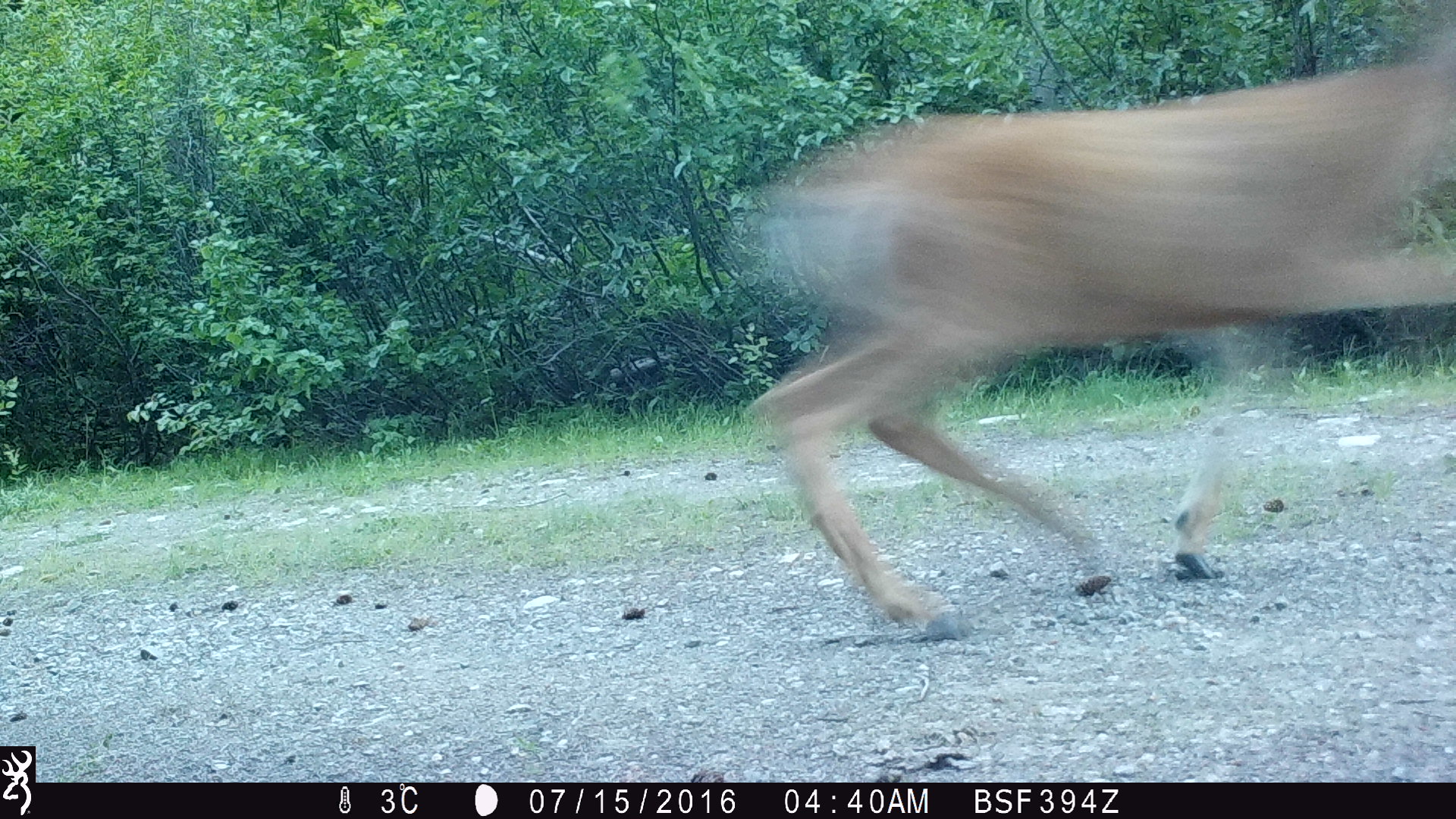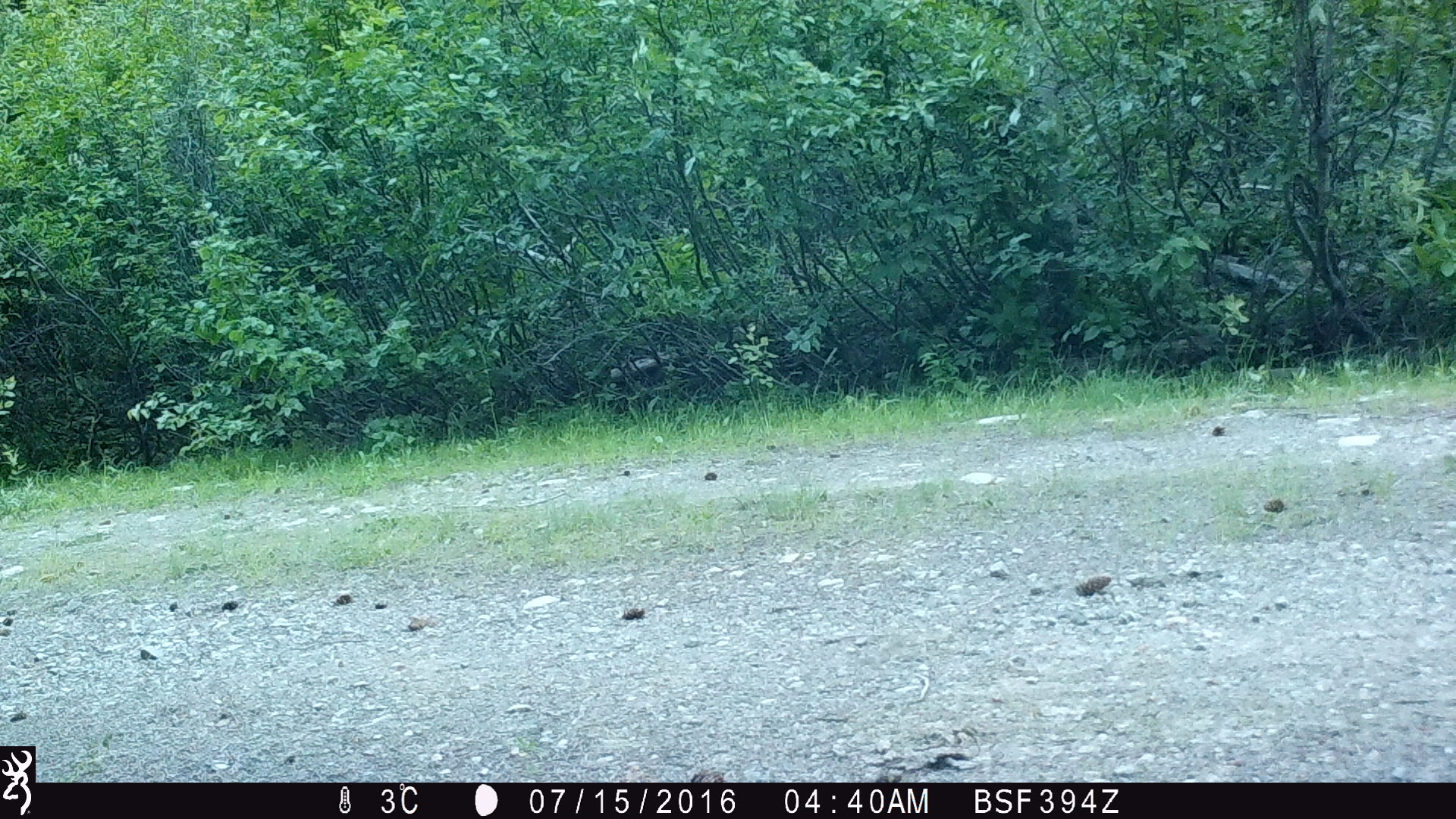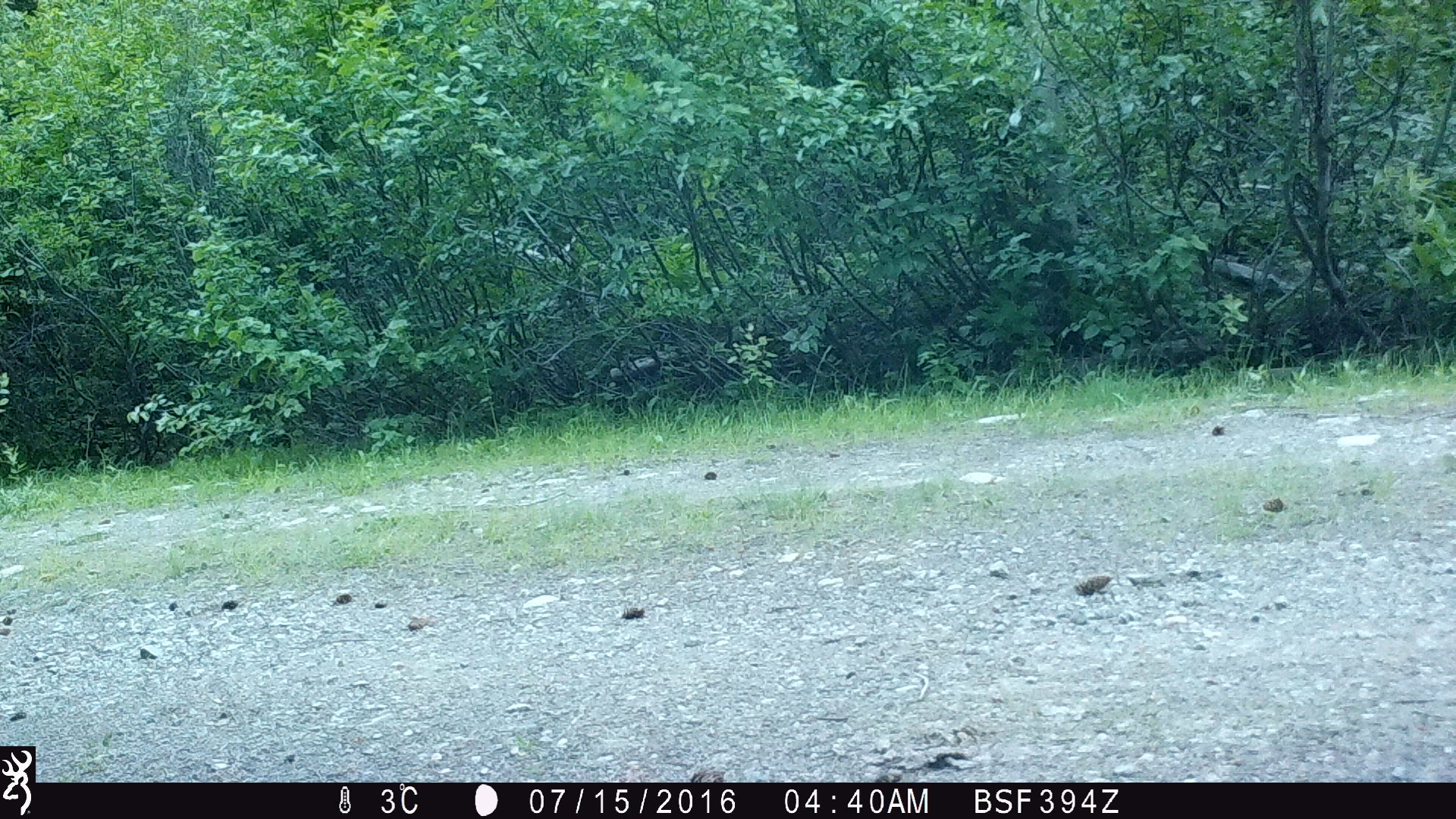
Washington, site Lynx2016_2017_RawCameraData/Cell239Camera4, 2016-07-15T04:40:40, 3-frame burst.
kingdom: Animalia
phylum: Chordata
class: Mammalia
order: Artiodactyla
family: Cervidae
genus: Odocoileus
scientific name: Odocoileus hemionus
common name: mule deer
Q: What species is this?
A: Odocoileus hemionus (mule deer).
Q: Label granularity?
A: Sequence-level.